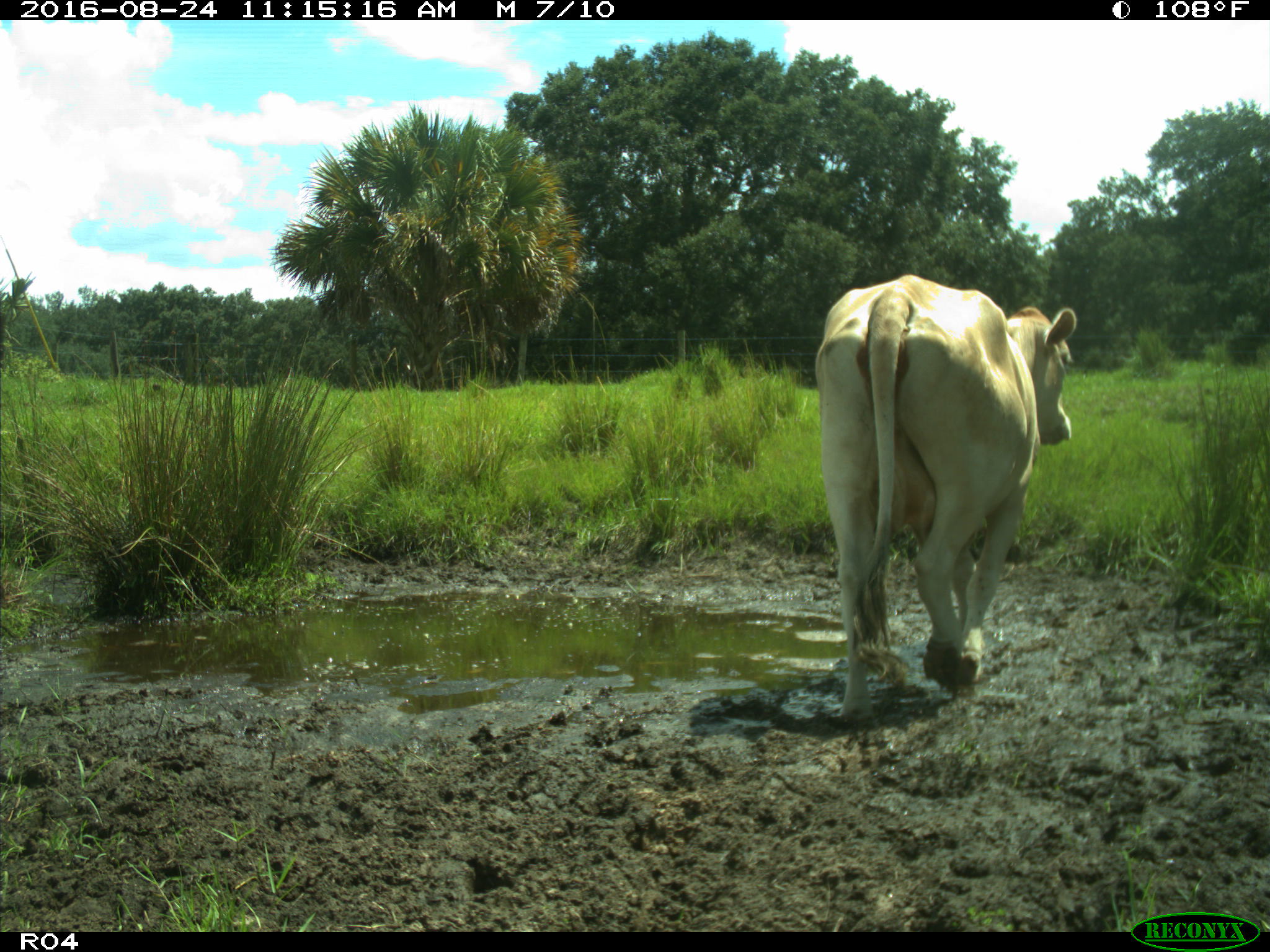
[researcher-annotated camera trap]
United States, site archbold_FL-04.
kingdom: Animalia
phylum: Chordata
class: Mammalia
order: Artiodactyla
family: Bovidae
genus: Bos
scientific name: Bos taurus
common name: domestic cow